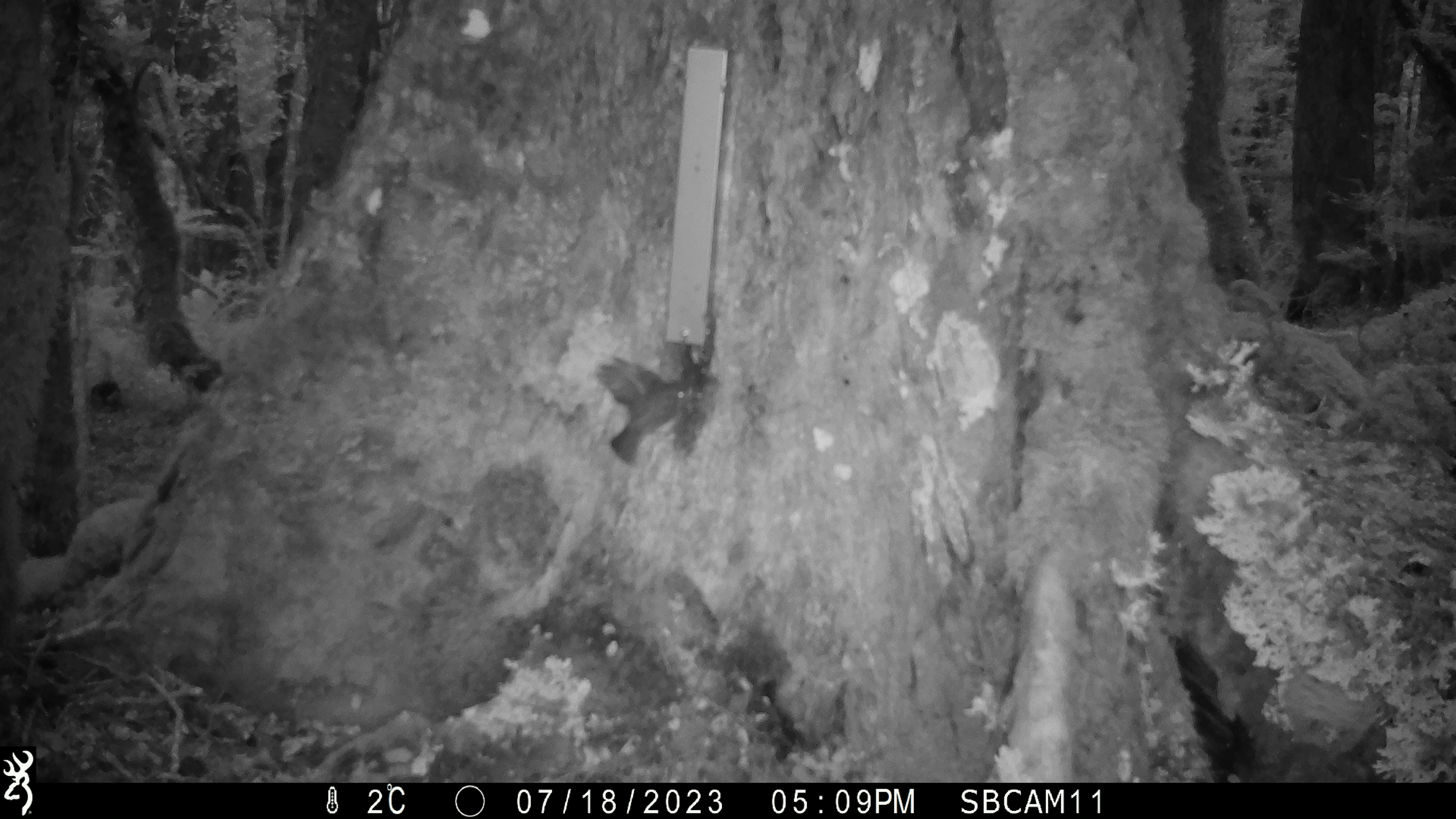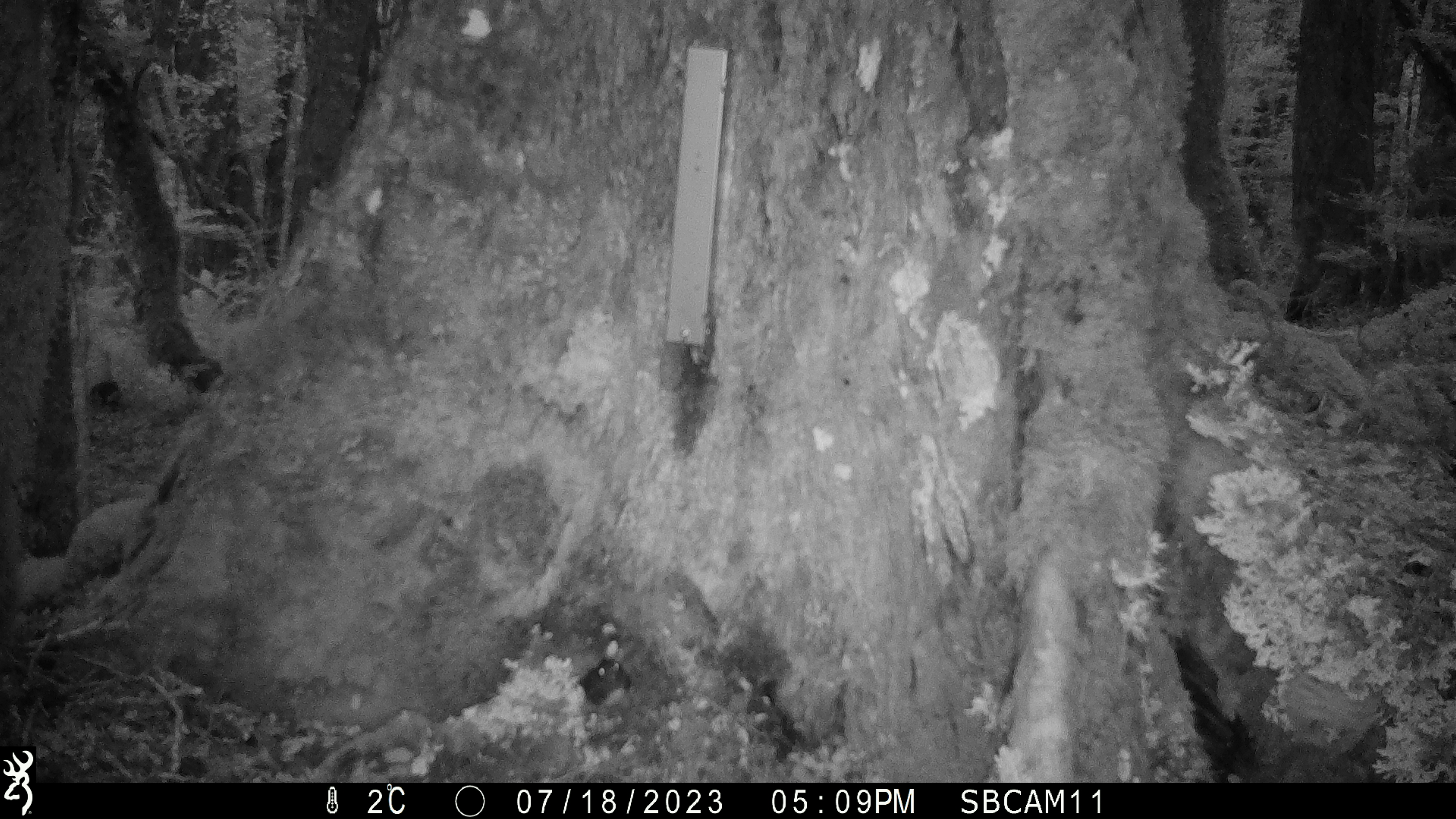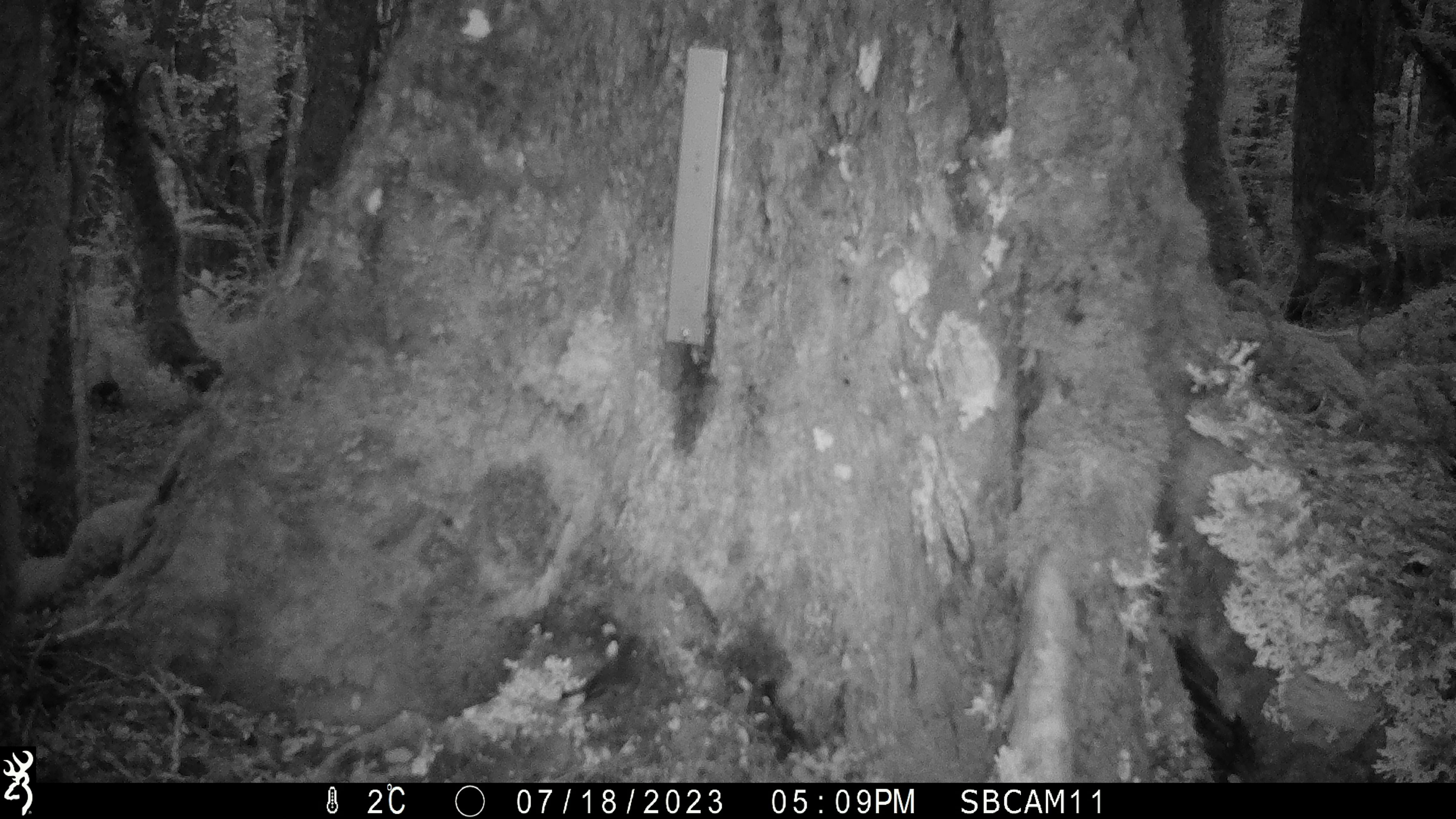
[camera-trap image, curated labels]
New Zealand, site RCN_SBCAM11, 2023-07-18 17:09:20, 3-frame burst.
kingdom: Animalia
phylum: Chordata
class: Aves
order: Passeriformes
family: Petroicidae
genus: Petroica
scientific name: Petroica australis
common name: new zealand robin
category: robin